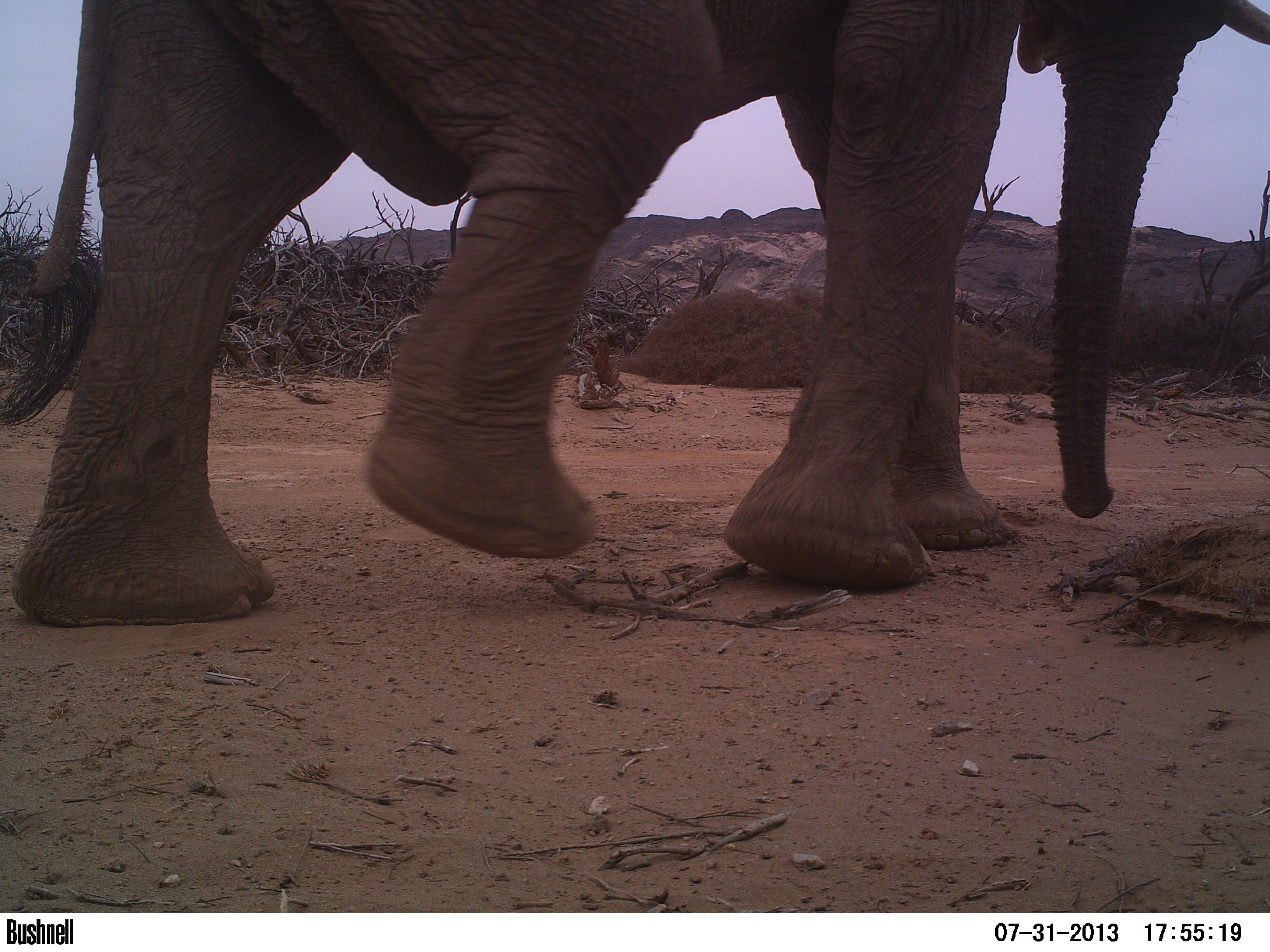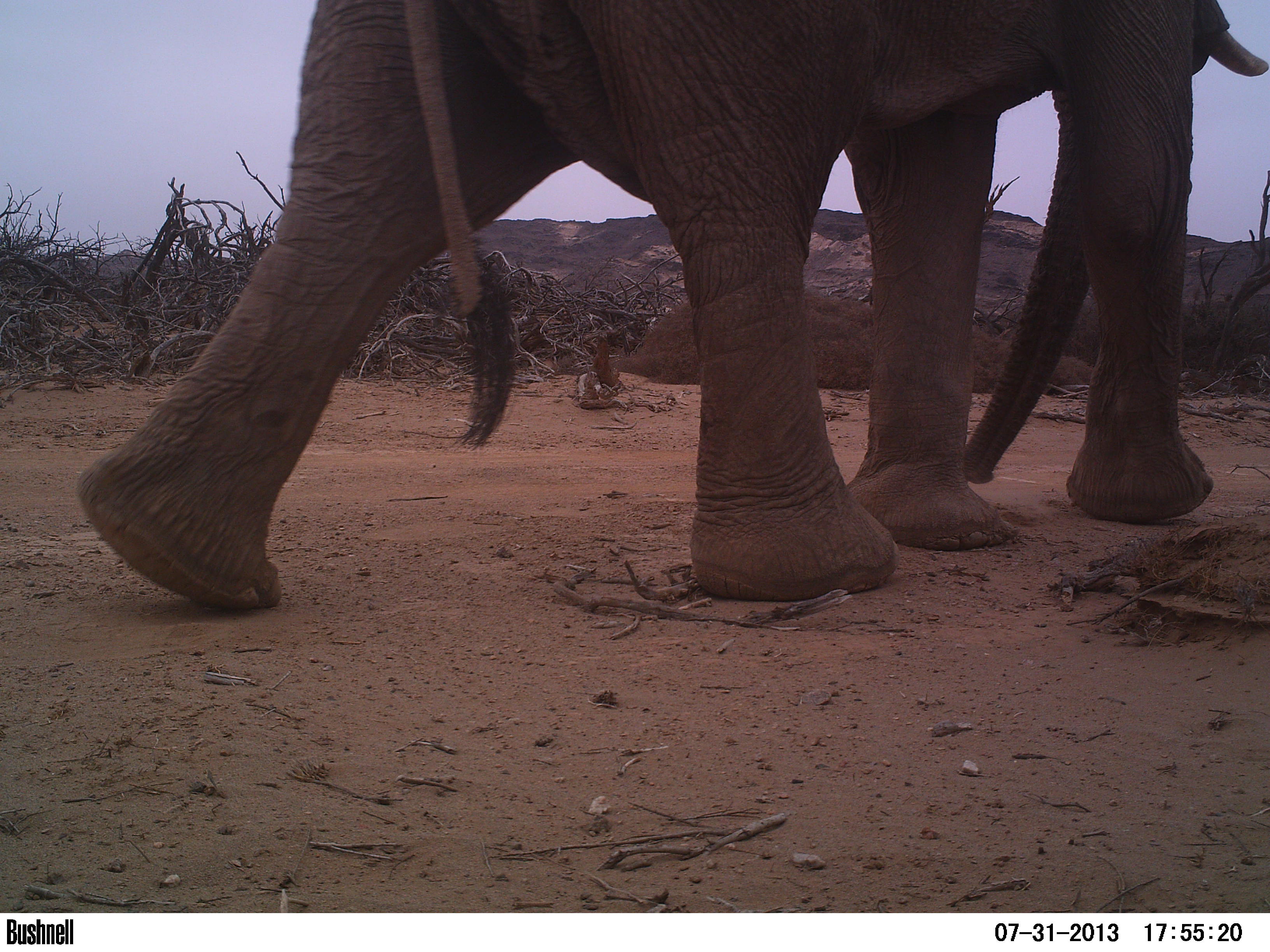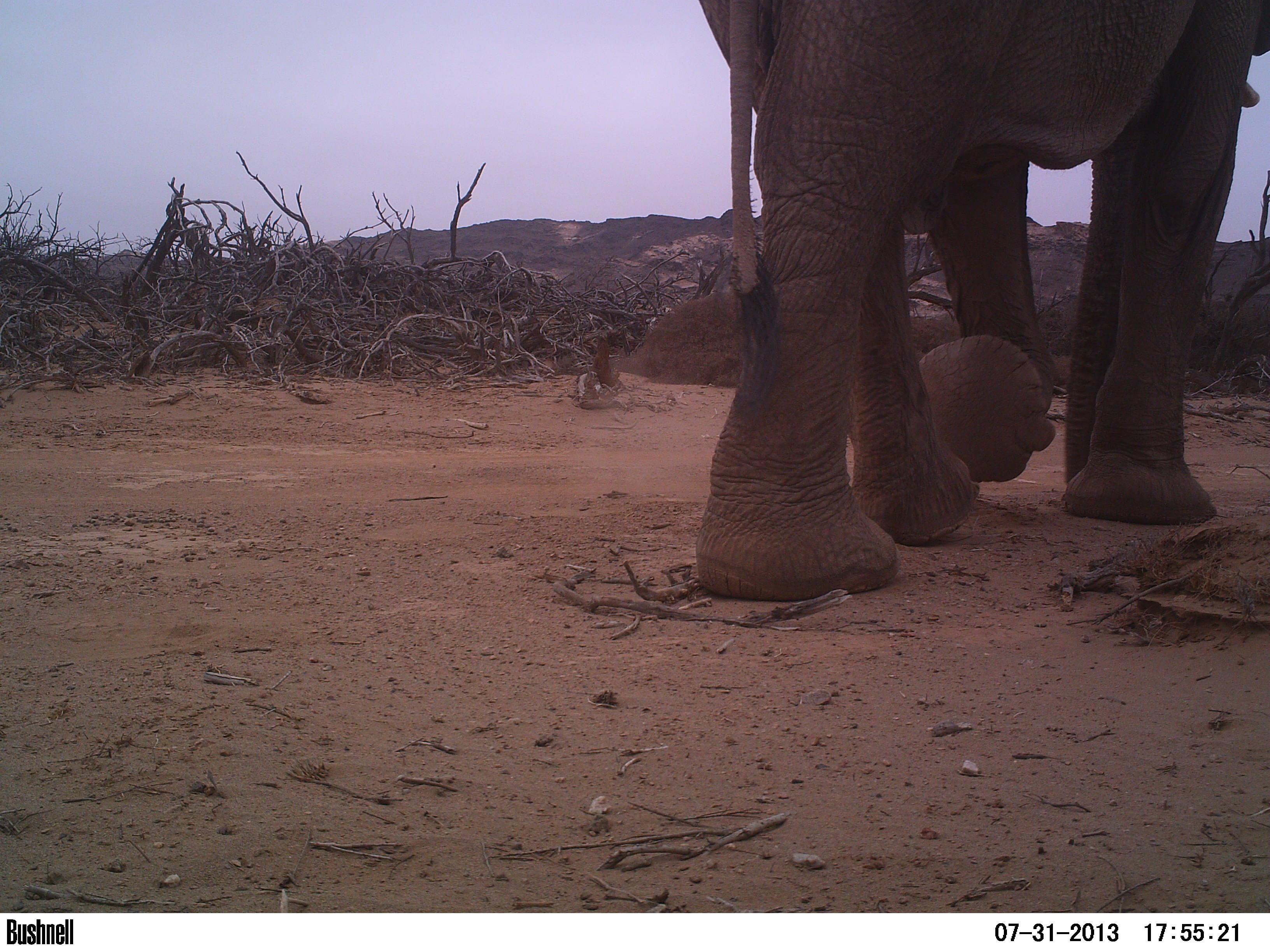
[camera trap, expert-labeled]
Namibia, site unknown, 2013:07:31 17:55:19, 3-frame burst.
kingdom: Animalia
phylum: Chordata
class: Mammalia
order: Proboscidea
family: Elephantidae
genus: Loxodonta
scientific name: Loxodonta africana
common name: african elephant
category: loxodanta africana